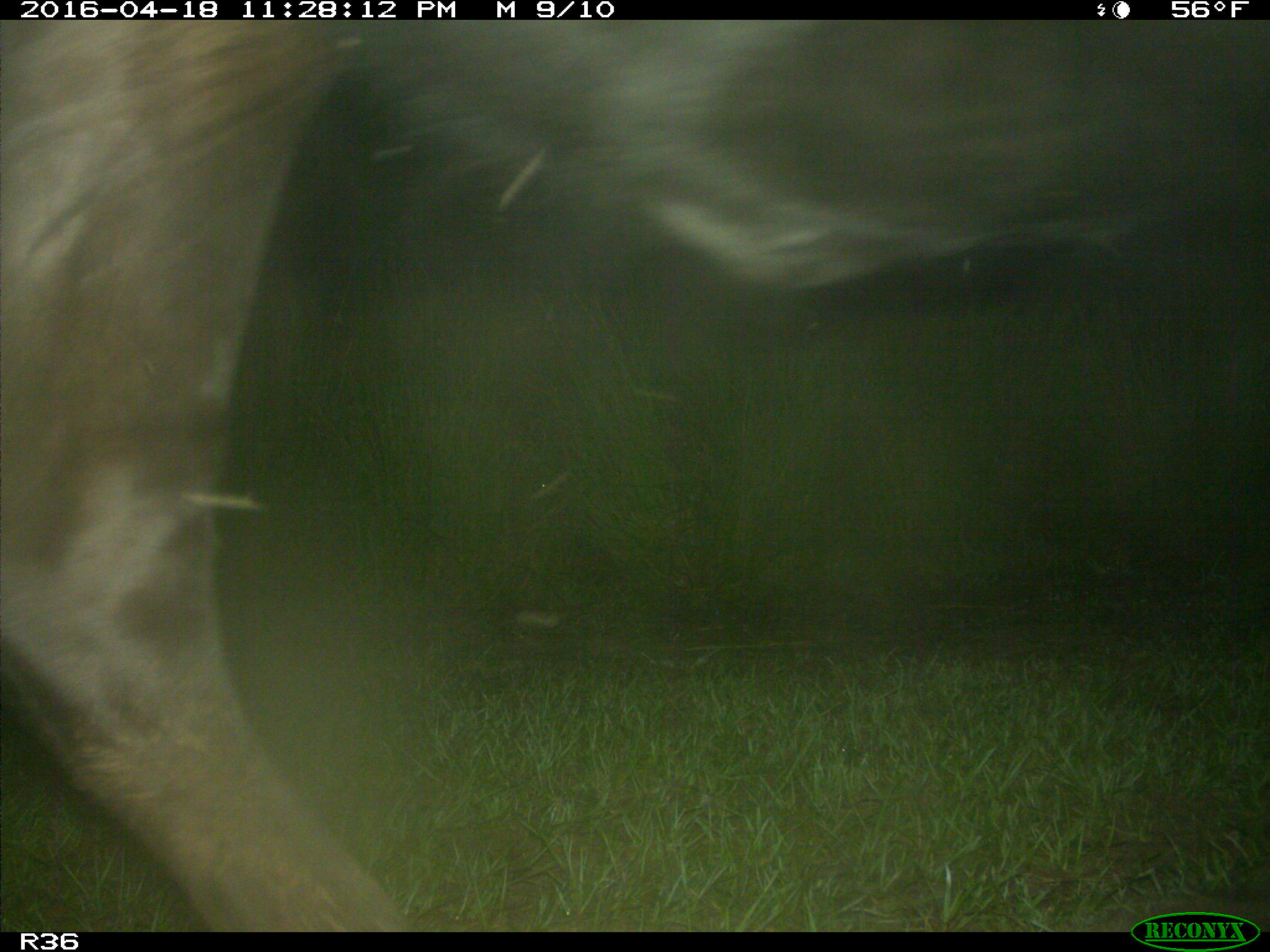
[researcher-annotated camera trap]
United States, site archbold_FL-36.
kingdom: Animalia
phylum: Chordata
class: Mammalia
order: Artiodactyla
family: Bovidae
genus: Bos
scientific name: Bos taurus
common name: domestic cow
Bos taurus (domestic cow).